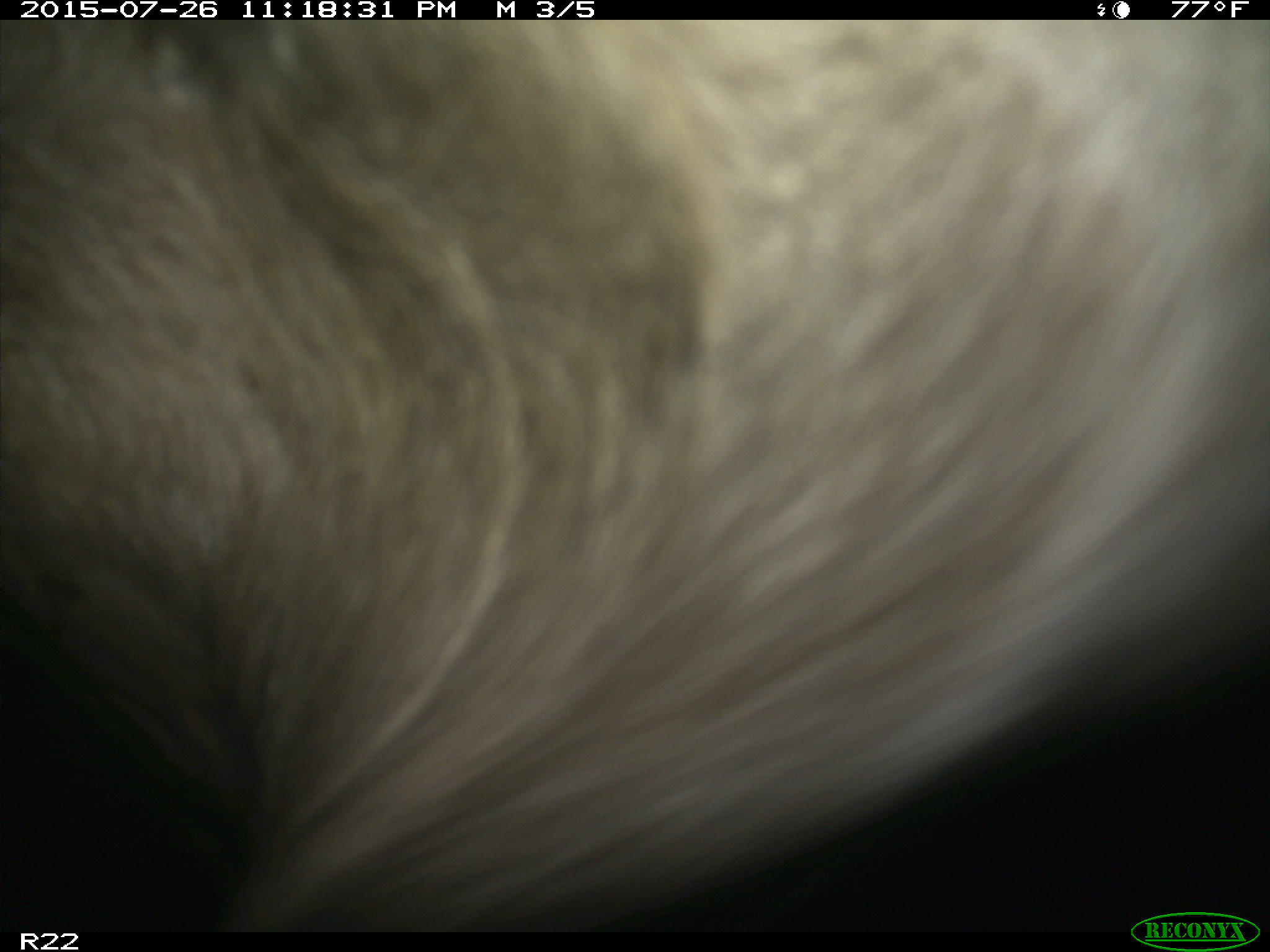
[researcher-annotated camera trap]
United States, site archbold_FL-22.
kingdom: Animalia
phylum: Chordata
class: Mammalia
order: Artiodactyla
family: Bovidae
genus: Bos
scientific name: Bos taurus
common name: domestic cow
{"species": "Bos taurus (domestic cow)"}